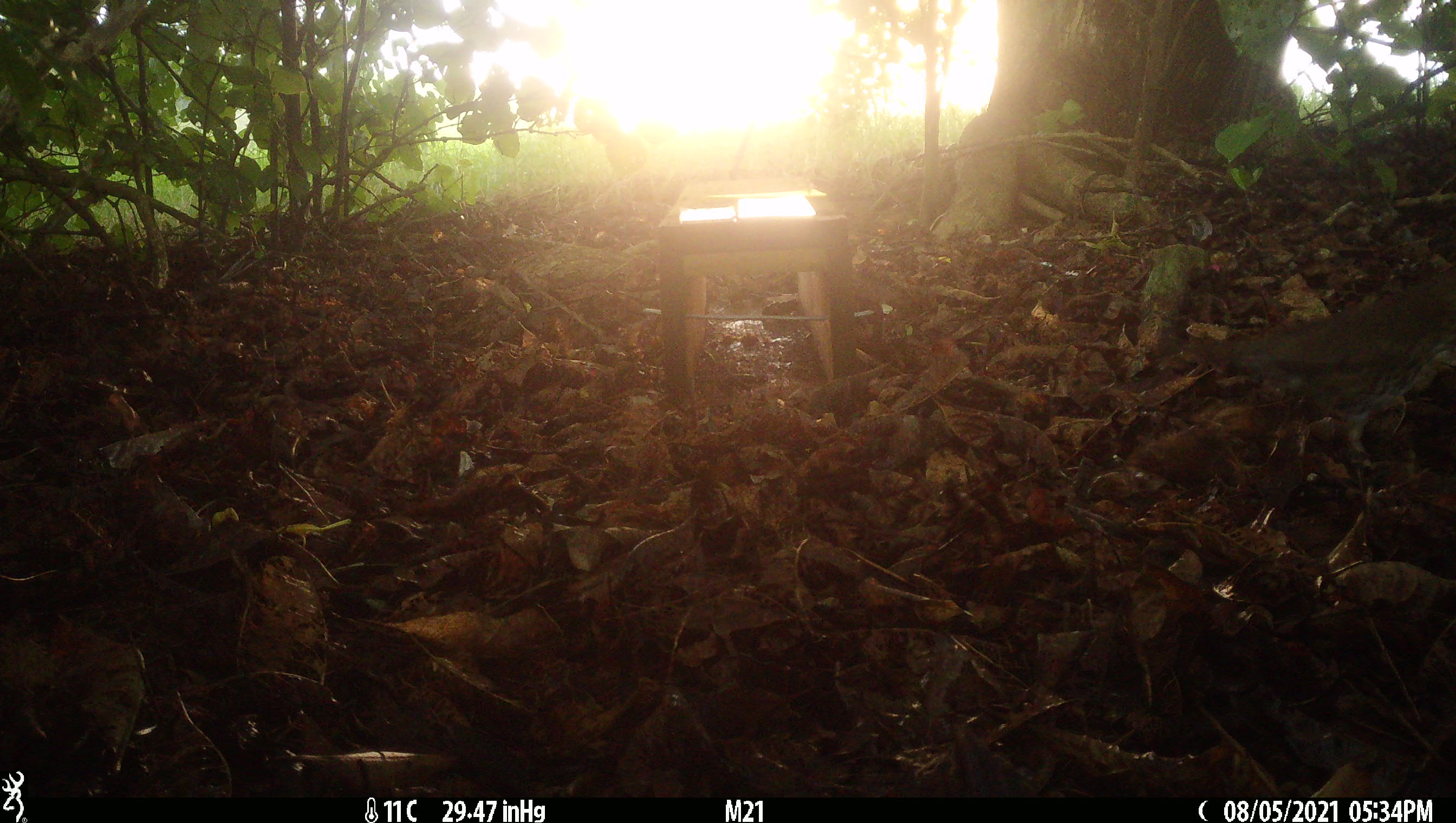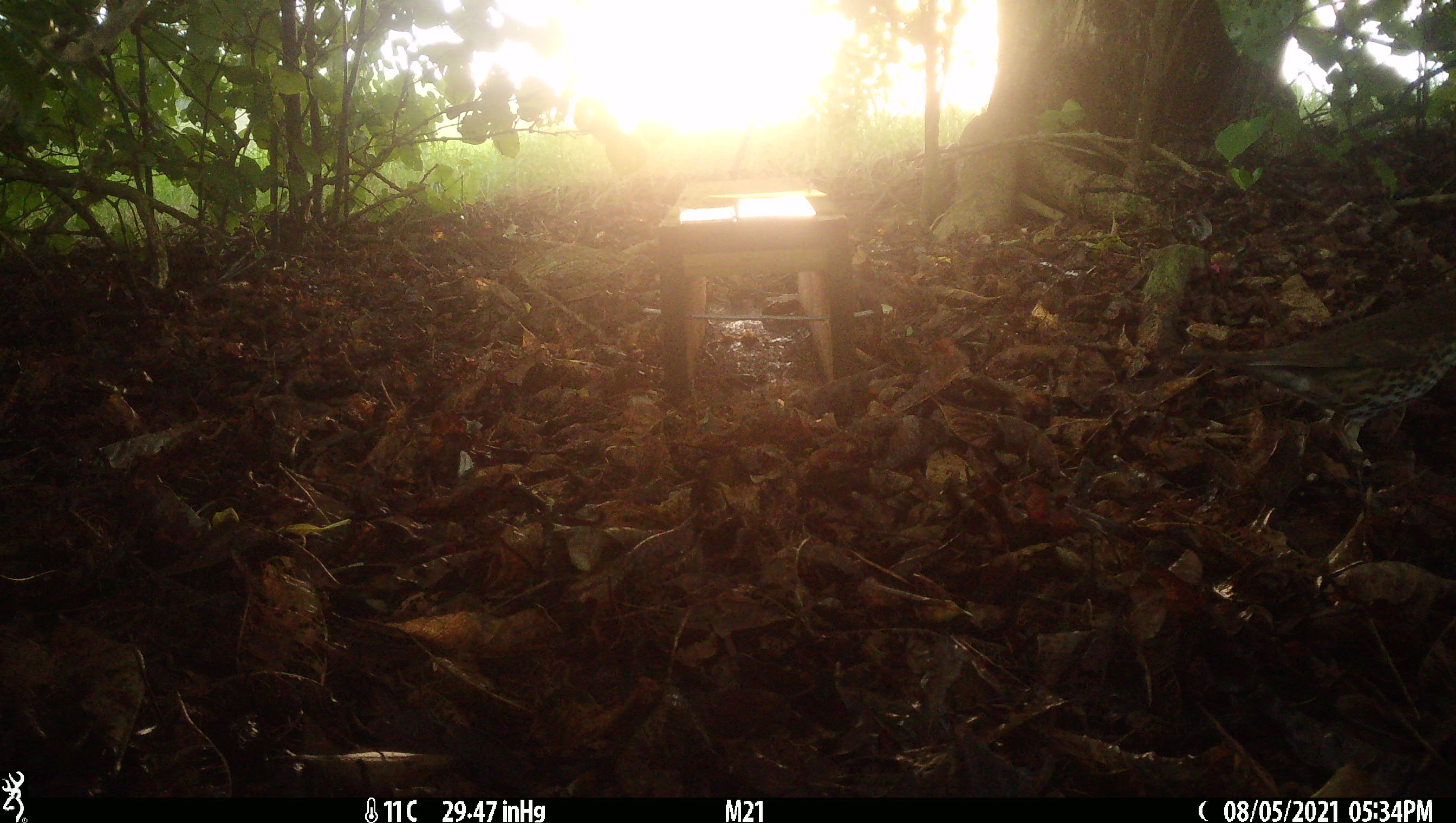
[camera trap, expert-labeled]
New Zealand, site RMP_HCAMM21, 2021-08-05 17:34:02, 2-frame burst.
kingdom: Animalia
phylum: Chordata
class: Aves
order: Passeriformes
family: Turdidae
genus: Turdus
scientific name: Turdus philomelos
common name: song thrush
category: thrush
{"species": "thrush (song thrush) (Turdus philomelos)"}